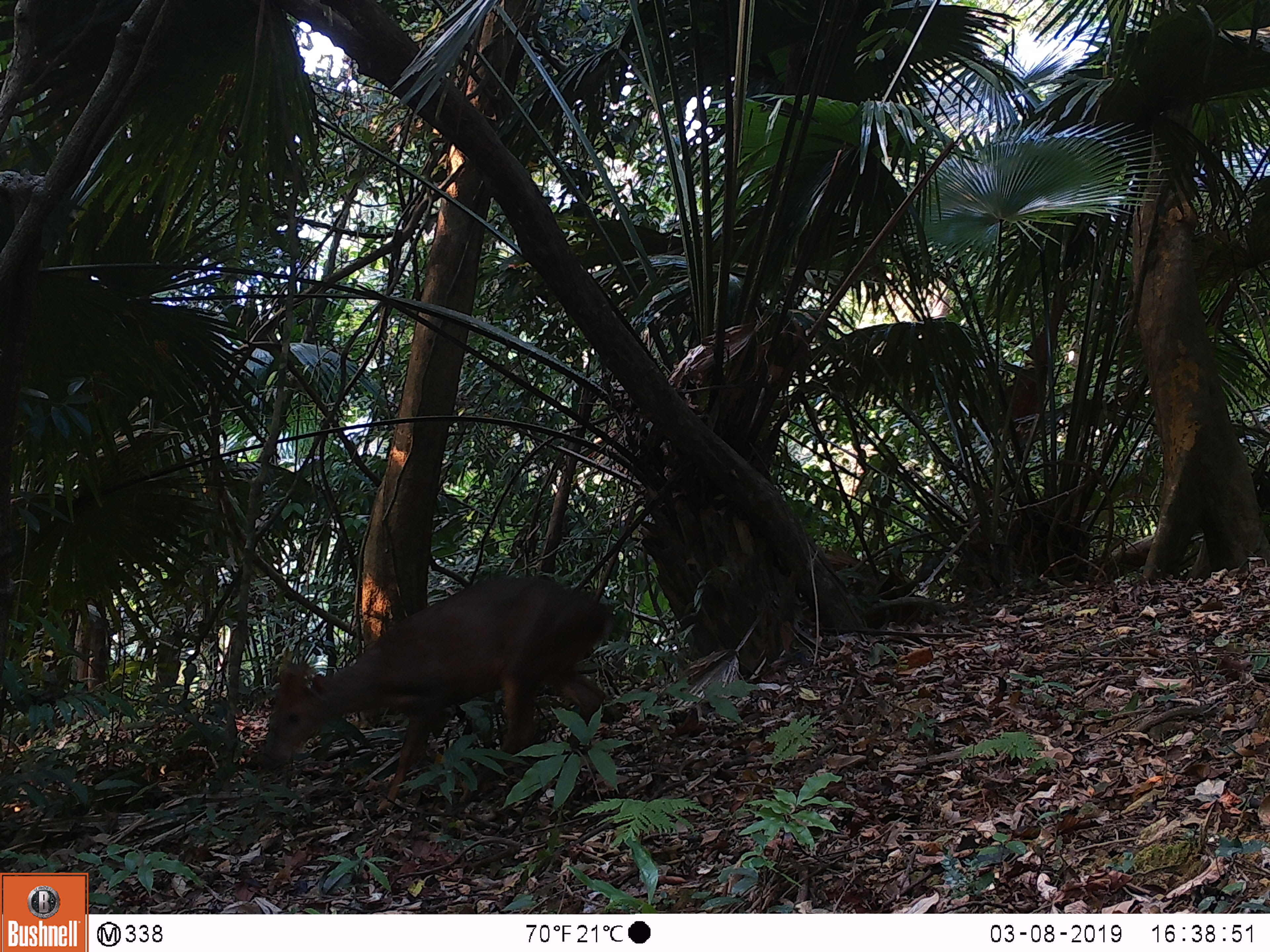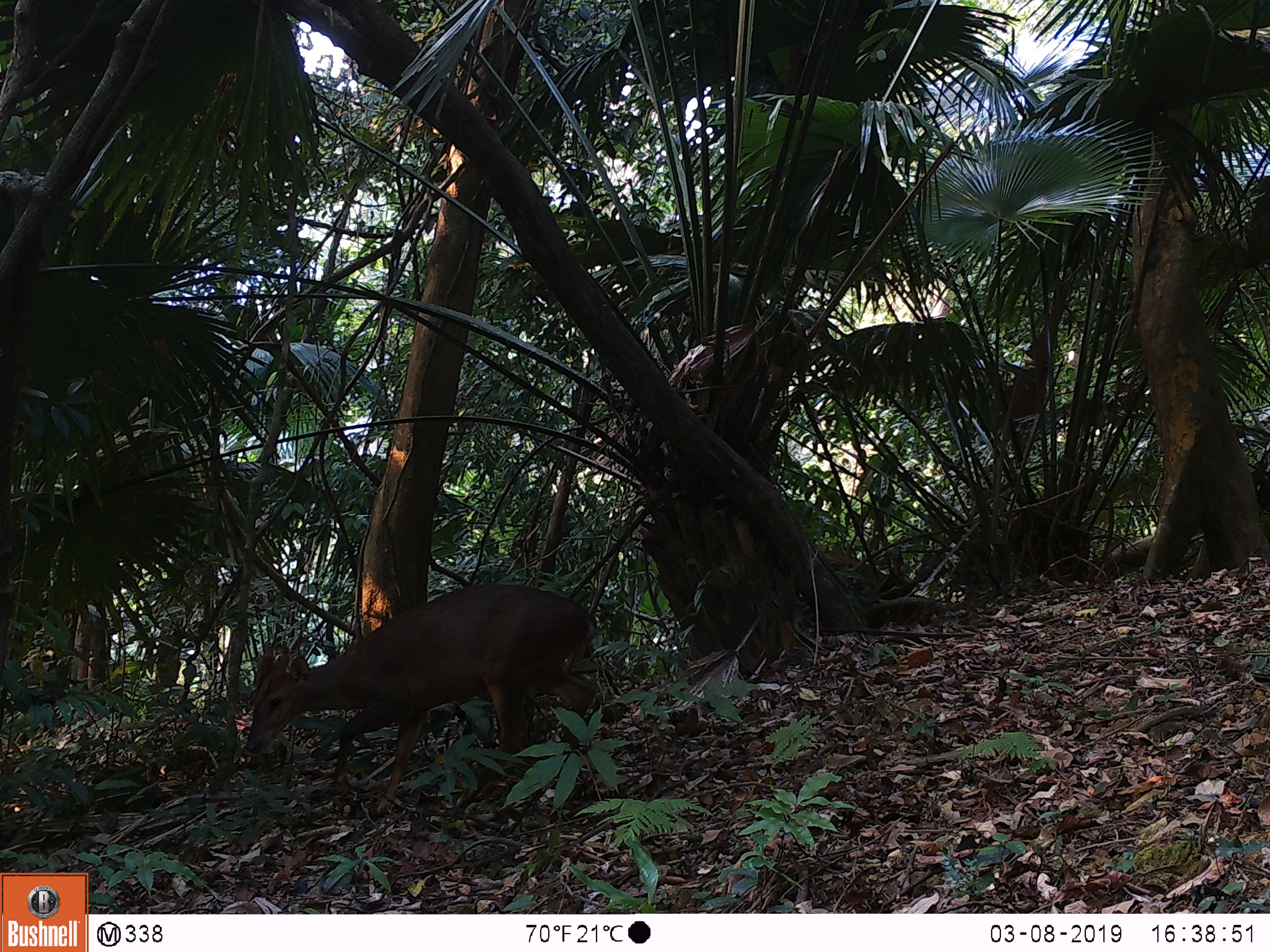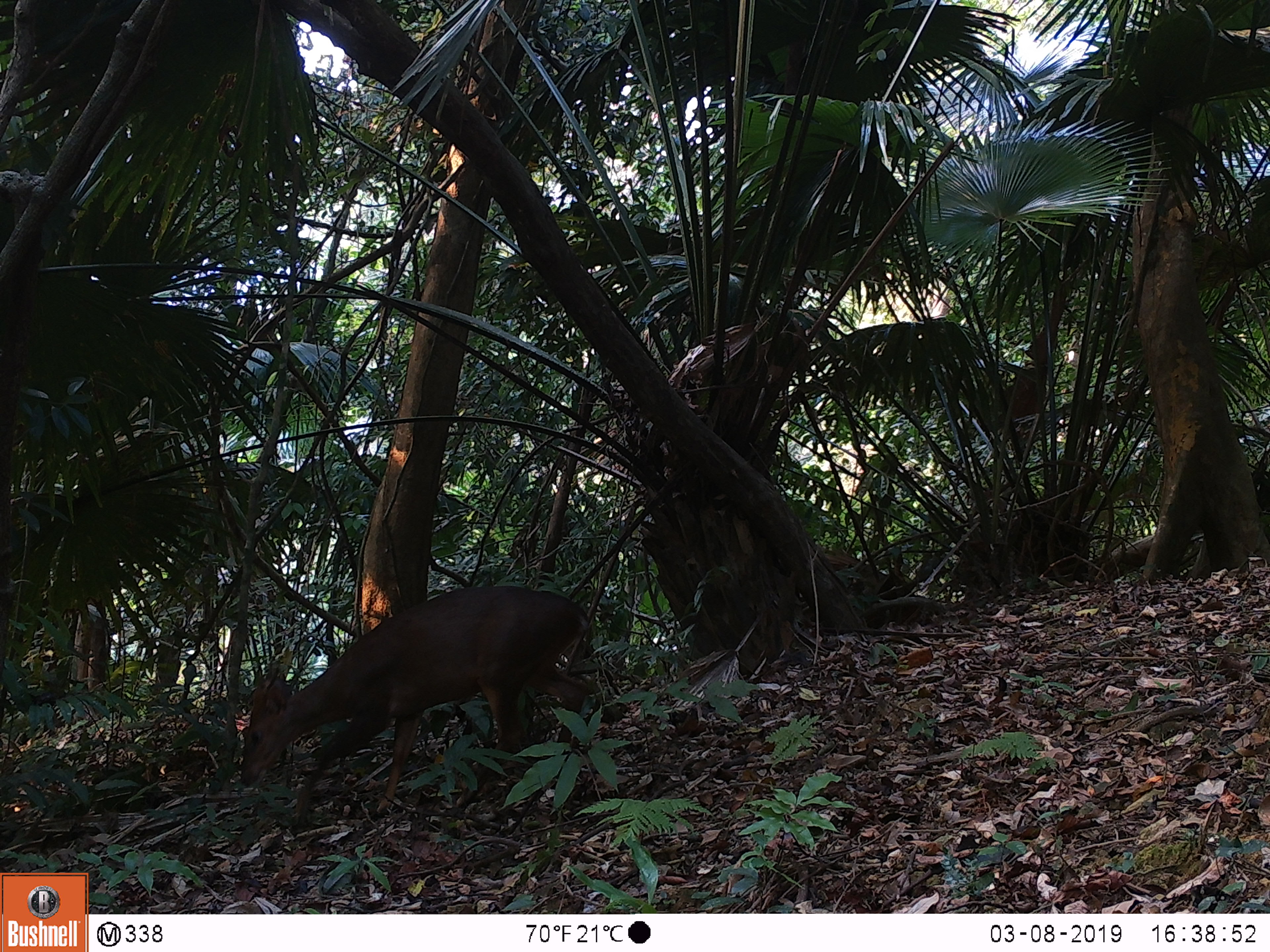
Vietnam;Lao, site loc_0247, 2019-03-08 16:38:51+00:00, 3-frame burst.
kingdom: Animalia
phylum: Chordata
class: Mammalia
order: Artiodactyla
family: Cervidae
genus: Muntiacus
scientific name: Muntiacus vuquangensis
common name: large-antlered muntjac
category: large antlered muntjac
Large antlered muntjac (large-antlered muntjac) (Muntiacus vuquangensis). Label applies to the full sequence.